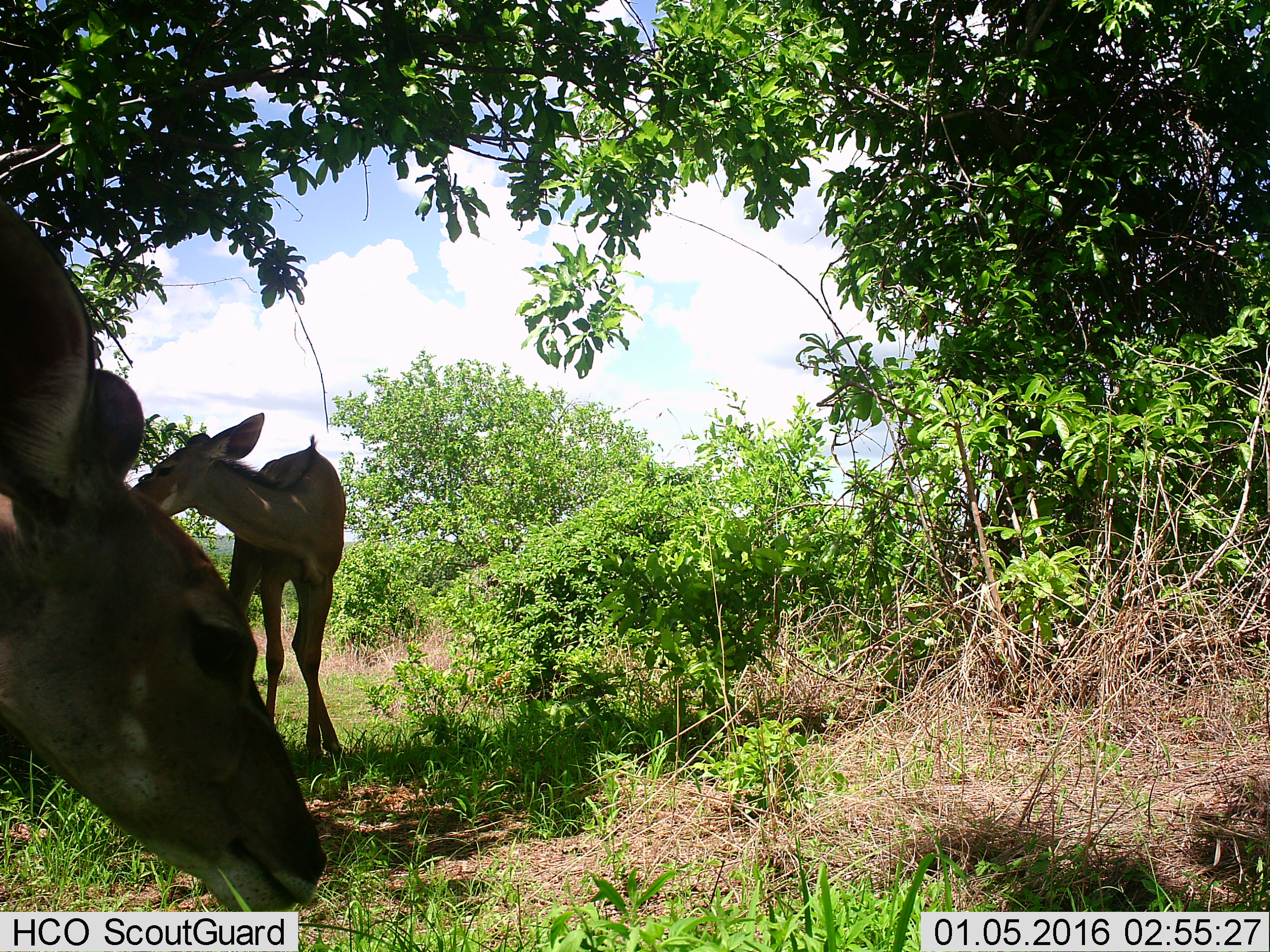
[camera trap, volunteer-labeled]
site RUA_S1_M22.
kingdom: Animalia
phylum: Chordata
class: Mammalia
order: Artiodactyla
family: Bovidae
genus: Tragelaphus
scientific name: Tragelaphus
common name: kudu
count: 2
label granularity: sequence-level